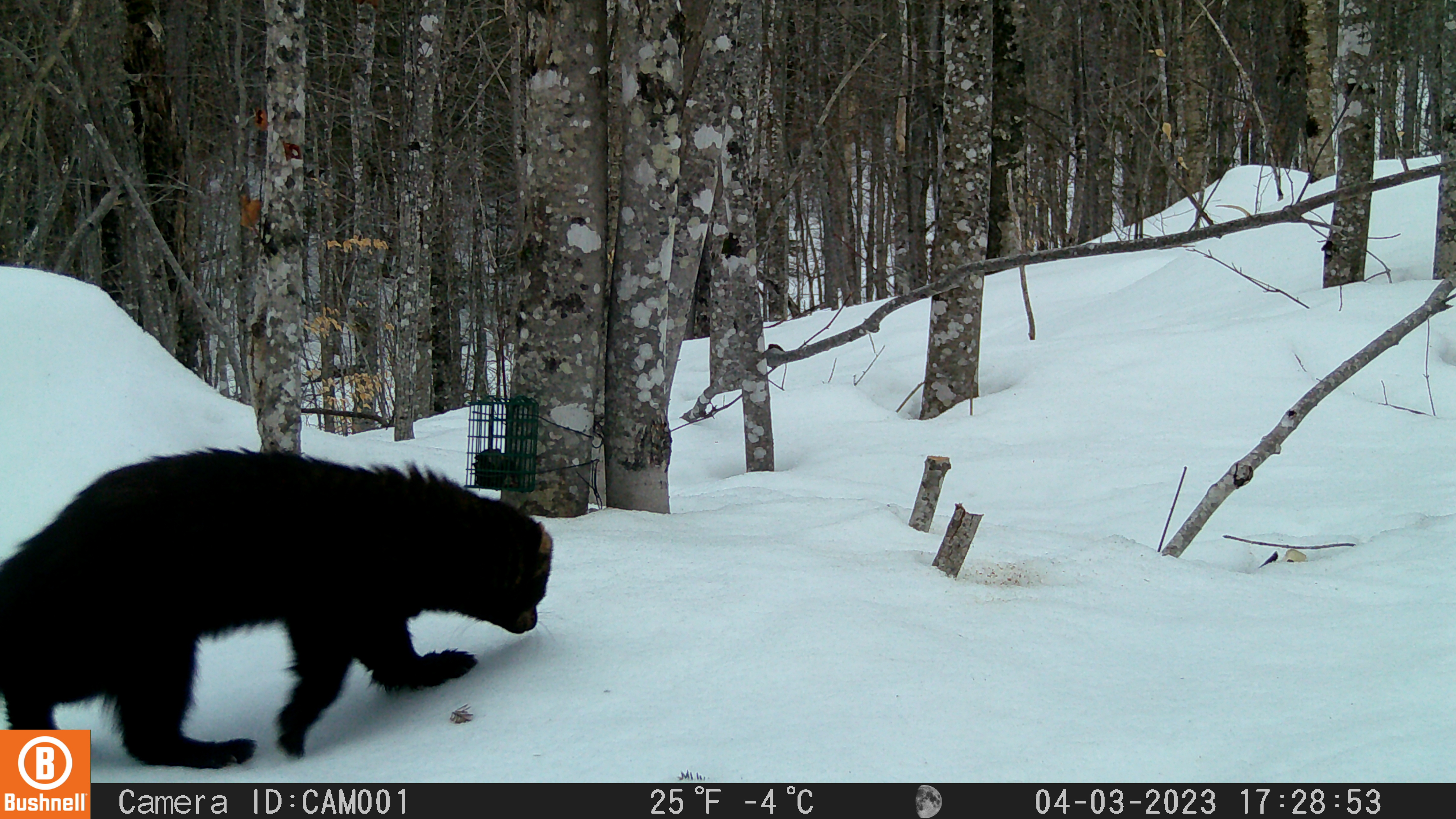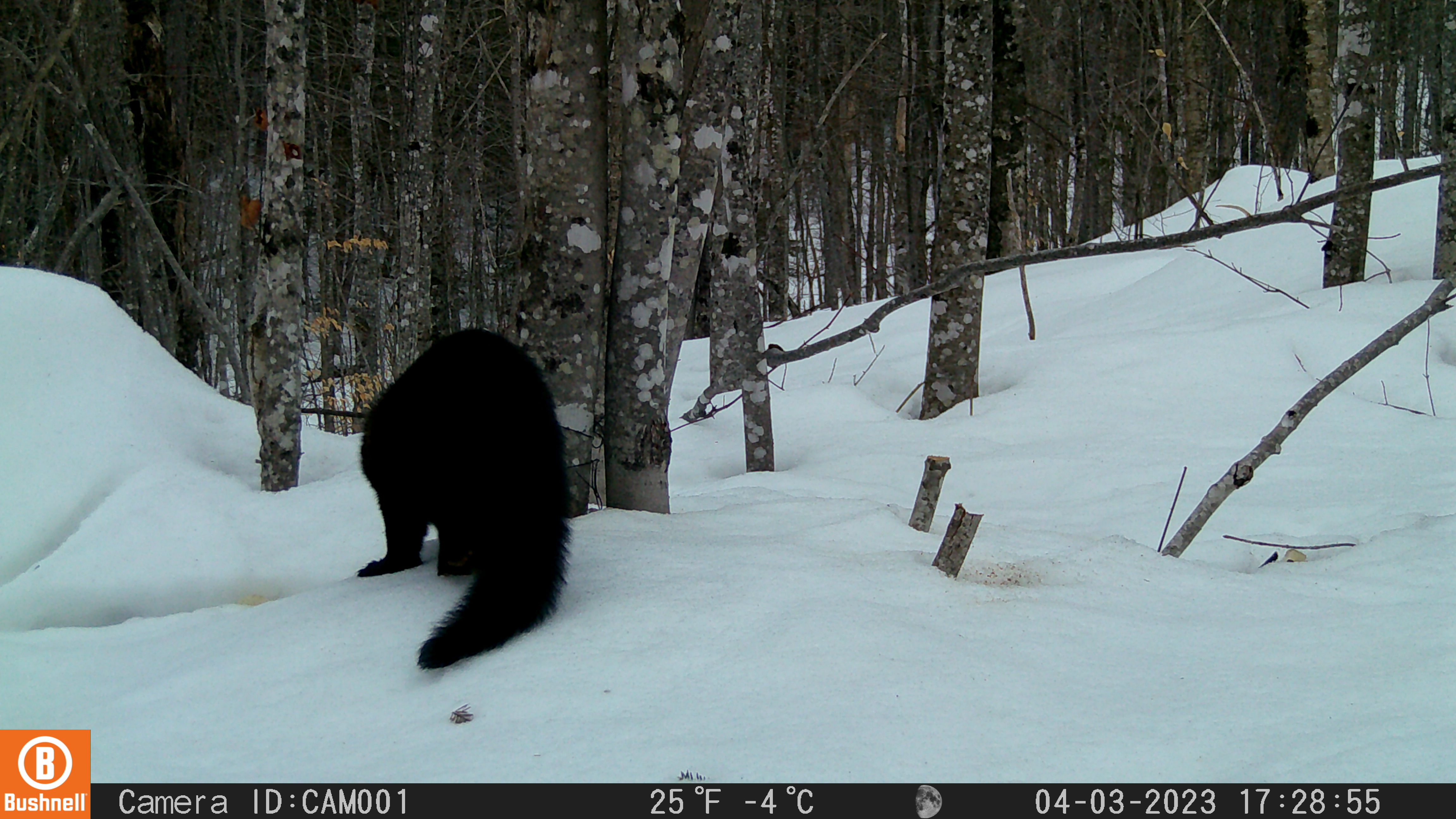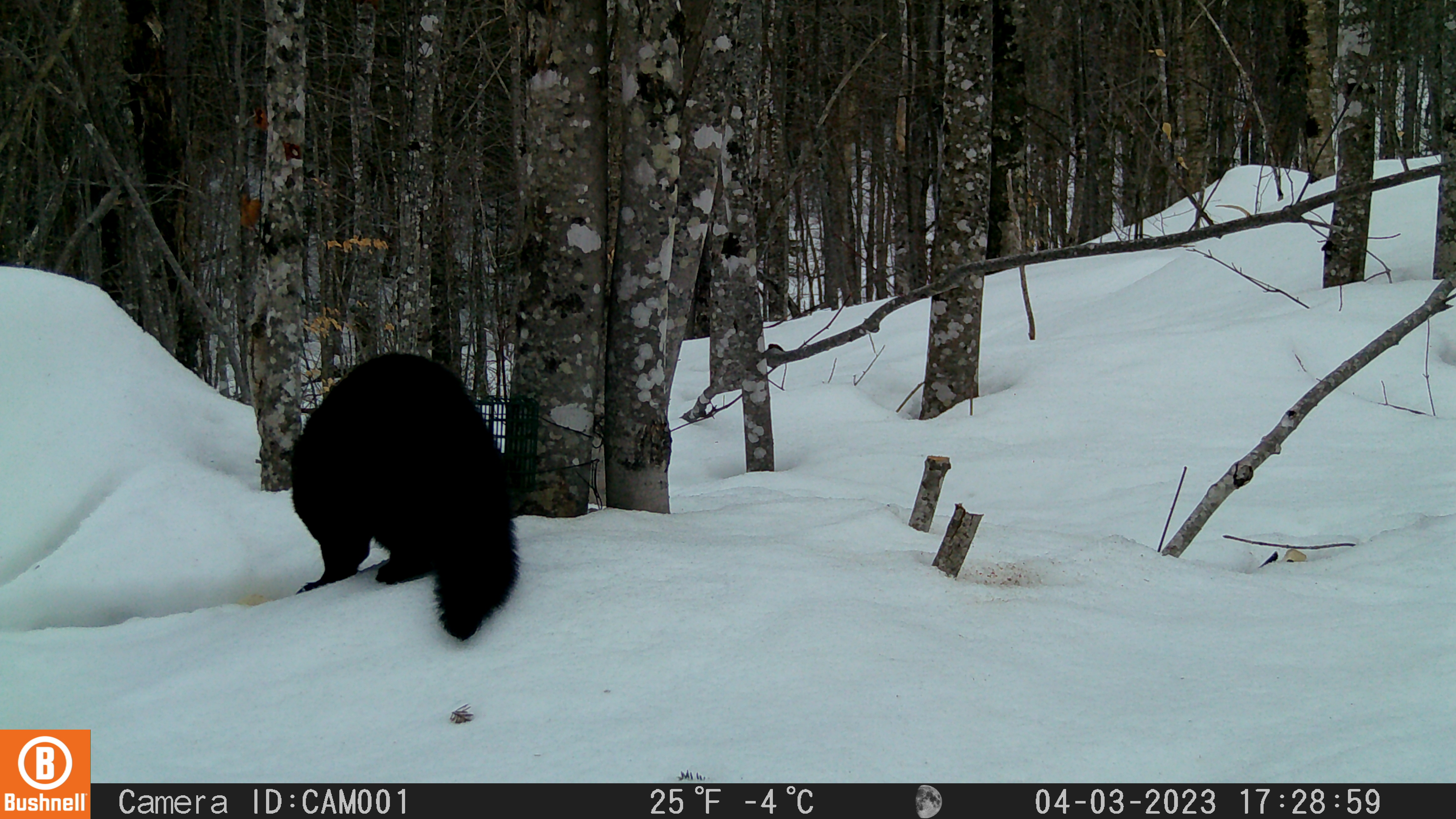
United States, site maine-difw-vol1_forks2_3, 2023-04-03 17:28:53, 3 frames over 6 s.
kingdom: Animalia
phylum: Chordata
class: Mammalia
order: Carnivora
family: Mustelidae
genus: Pekania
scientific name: Pekania pennanti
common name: fisher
Fisher (Pekania pennanti).